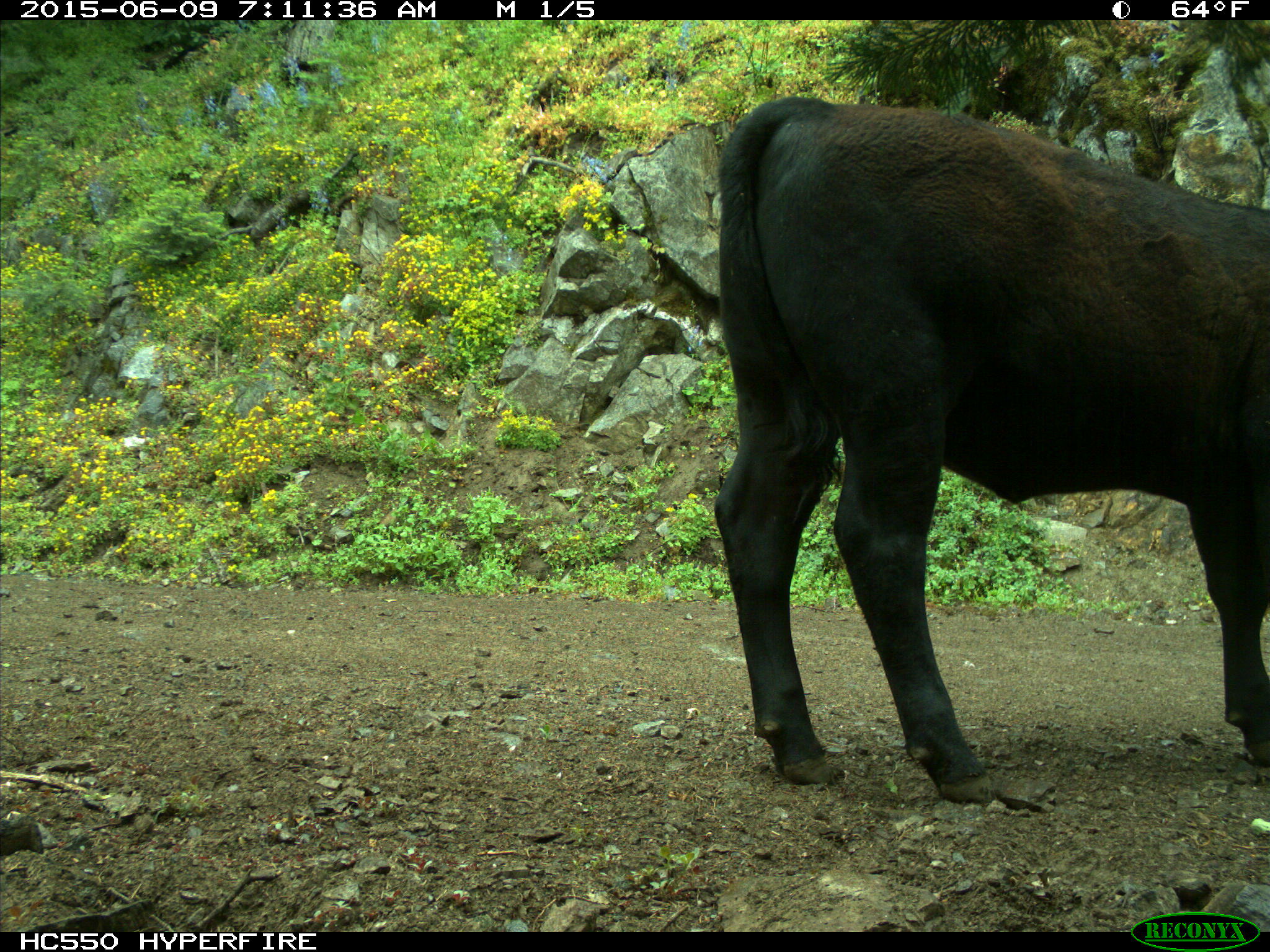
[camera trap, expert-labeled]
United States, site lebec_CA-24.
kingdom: Animalia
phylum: Chordata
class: Mammalia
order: Artiodactyla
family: Bovidae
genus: Bos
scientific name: Bos taurus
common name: domestic cow